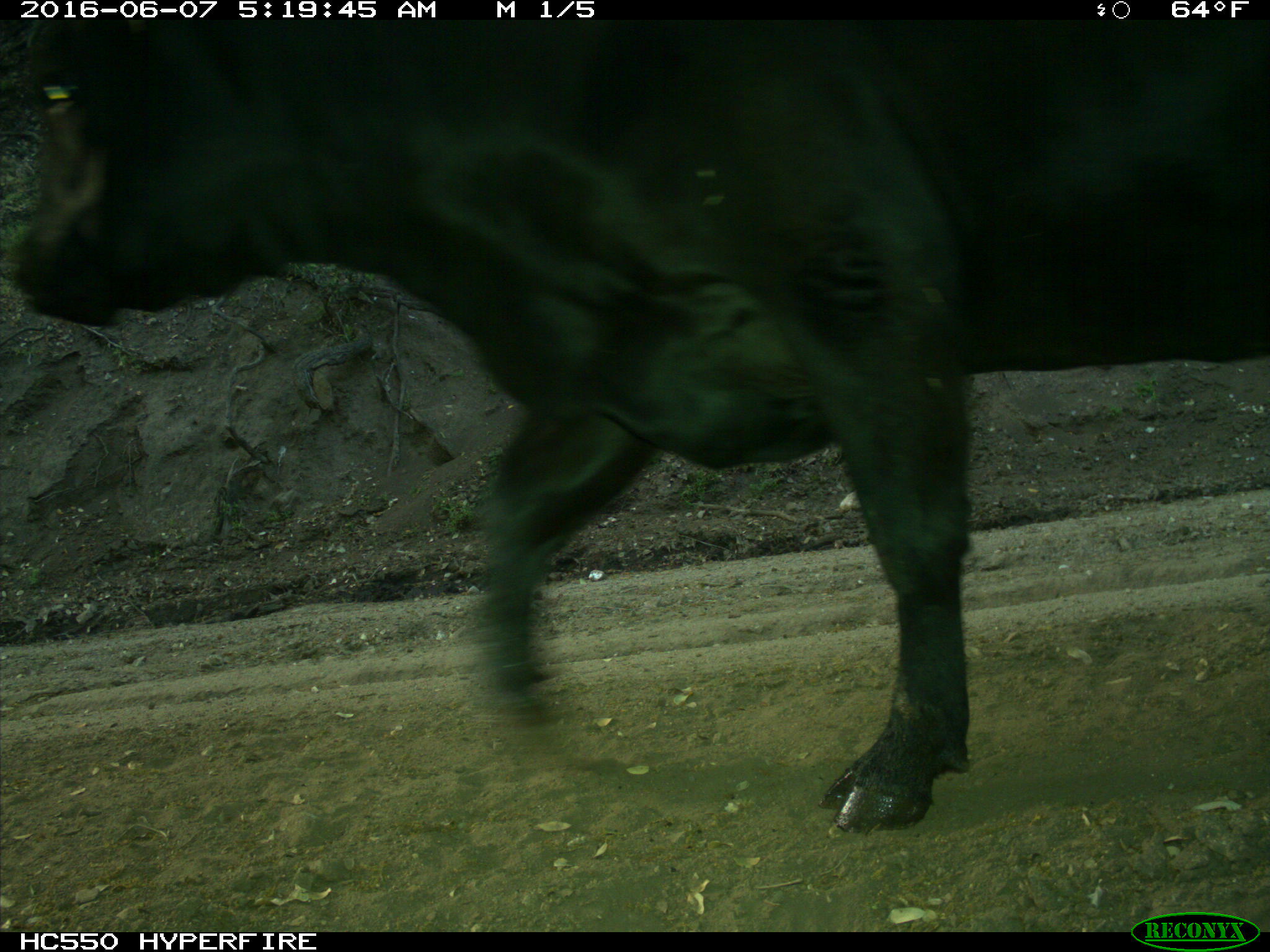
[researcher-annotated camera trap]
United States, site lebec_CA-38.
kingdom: Animalia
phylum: Chordata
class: Mammalia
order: Artiodactyla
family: Bovidae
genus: Bos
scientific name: Bos taurus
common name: domestic cow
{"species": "Bos taurus (domestic cow)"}